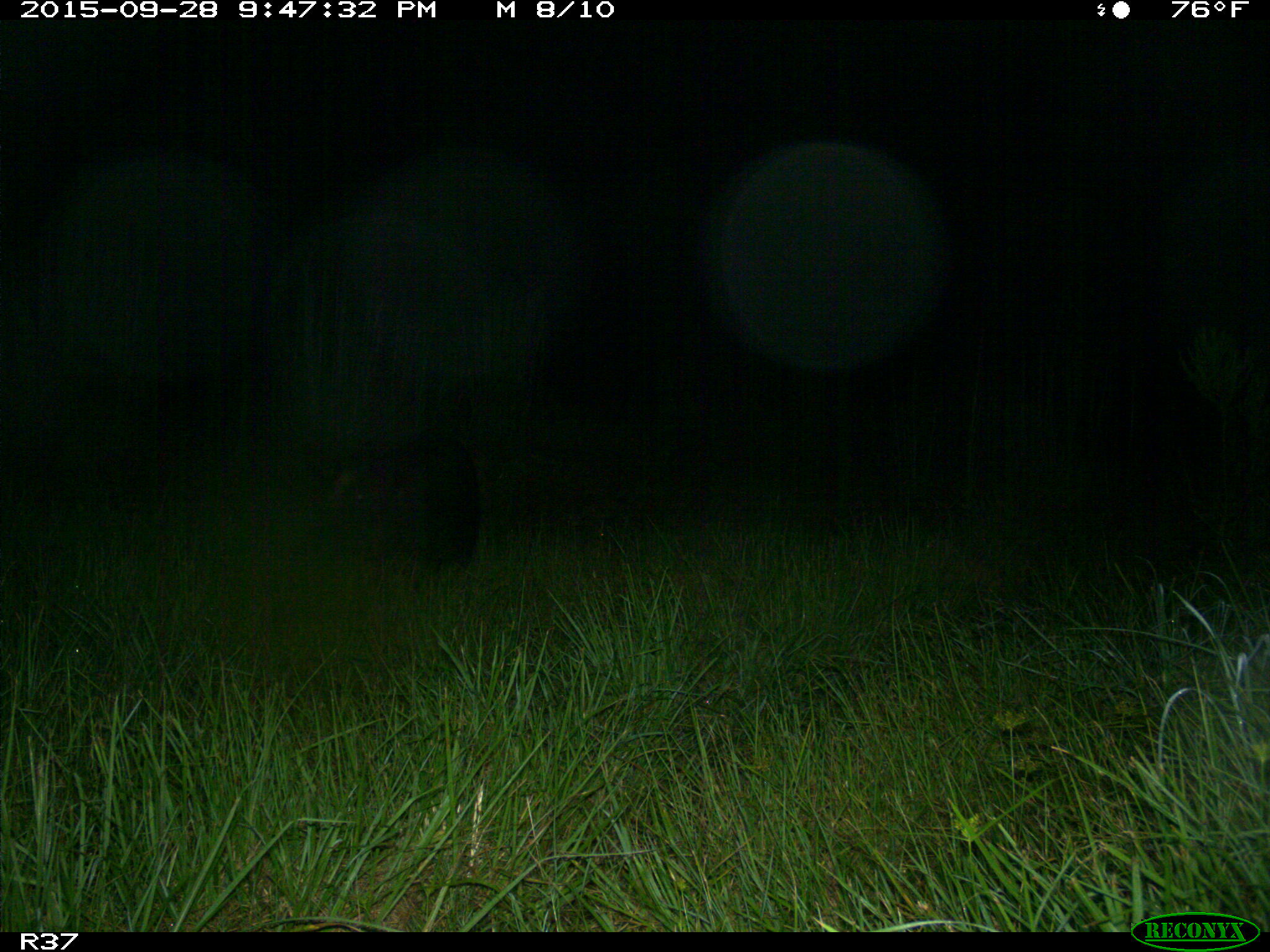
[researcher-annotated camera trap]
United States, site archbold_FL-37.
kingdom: Animalia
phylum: Chordata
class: Mammalia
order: Artiodactyla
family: Suidae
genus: Sus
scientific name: Sus scrofa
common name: wild boar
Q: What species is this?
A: Sus scrofa (wild boar).